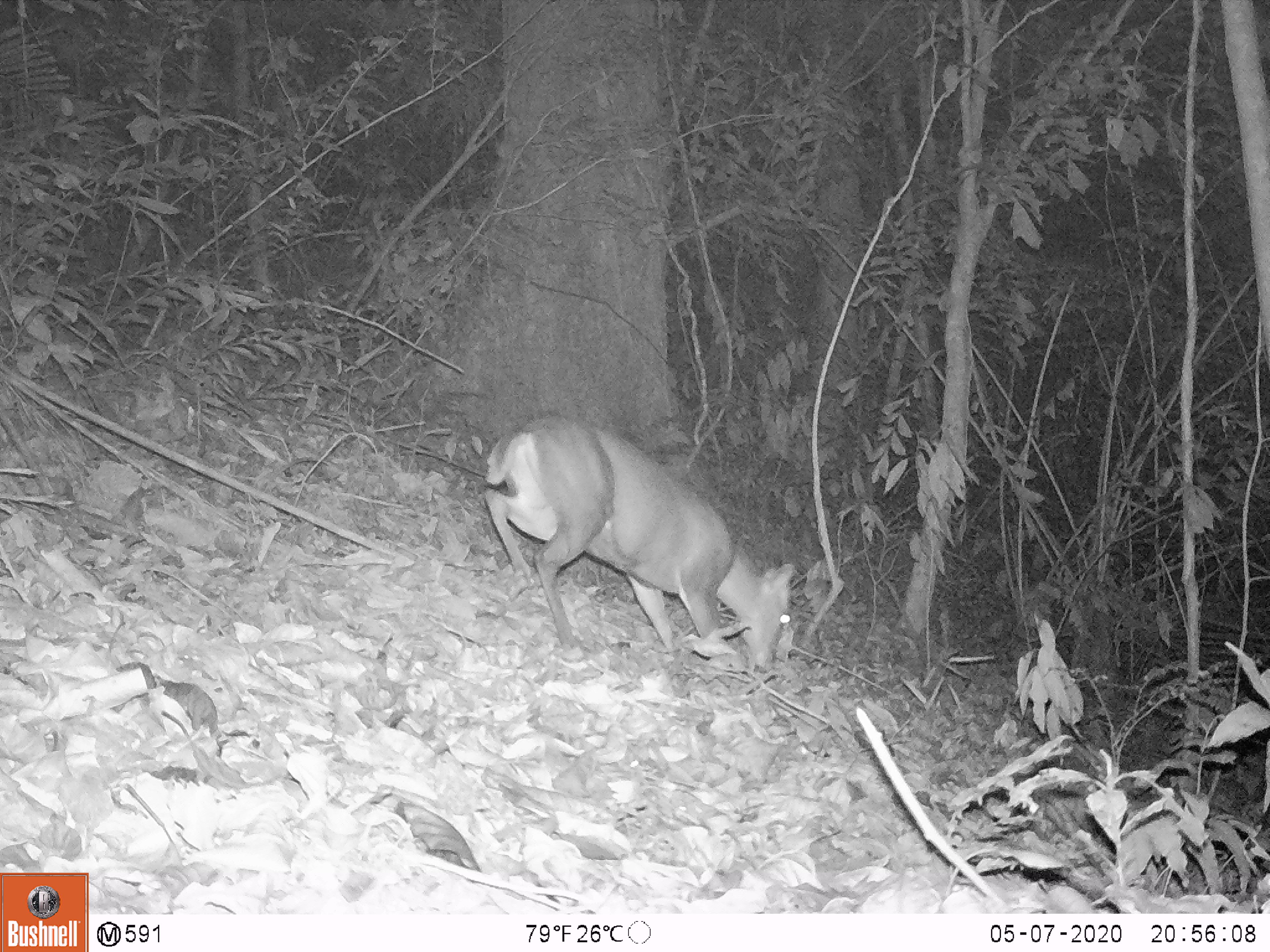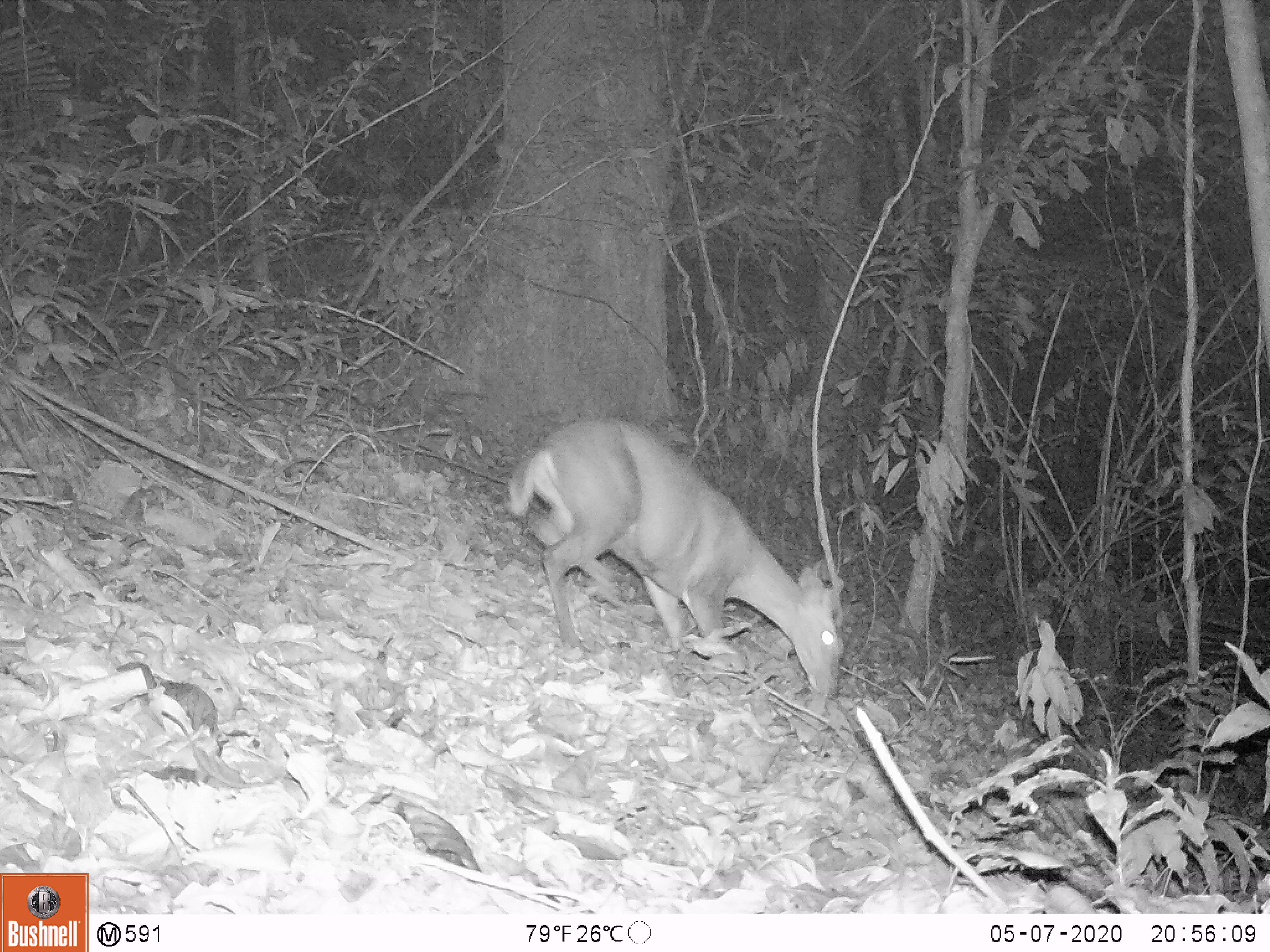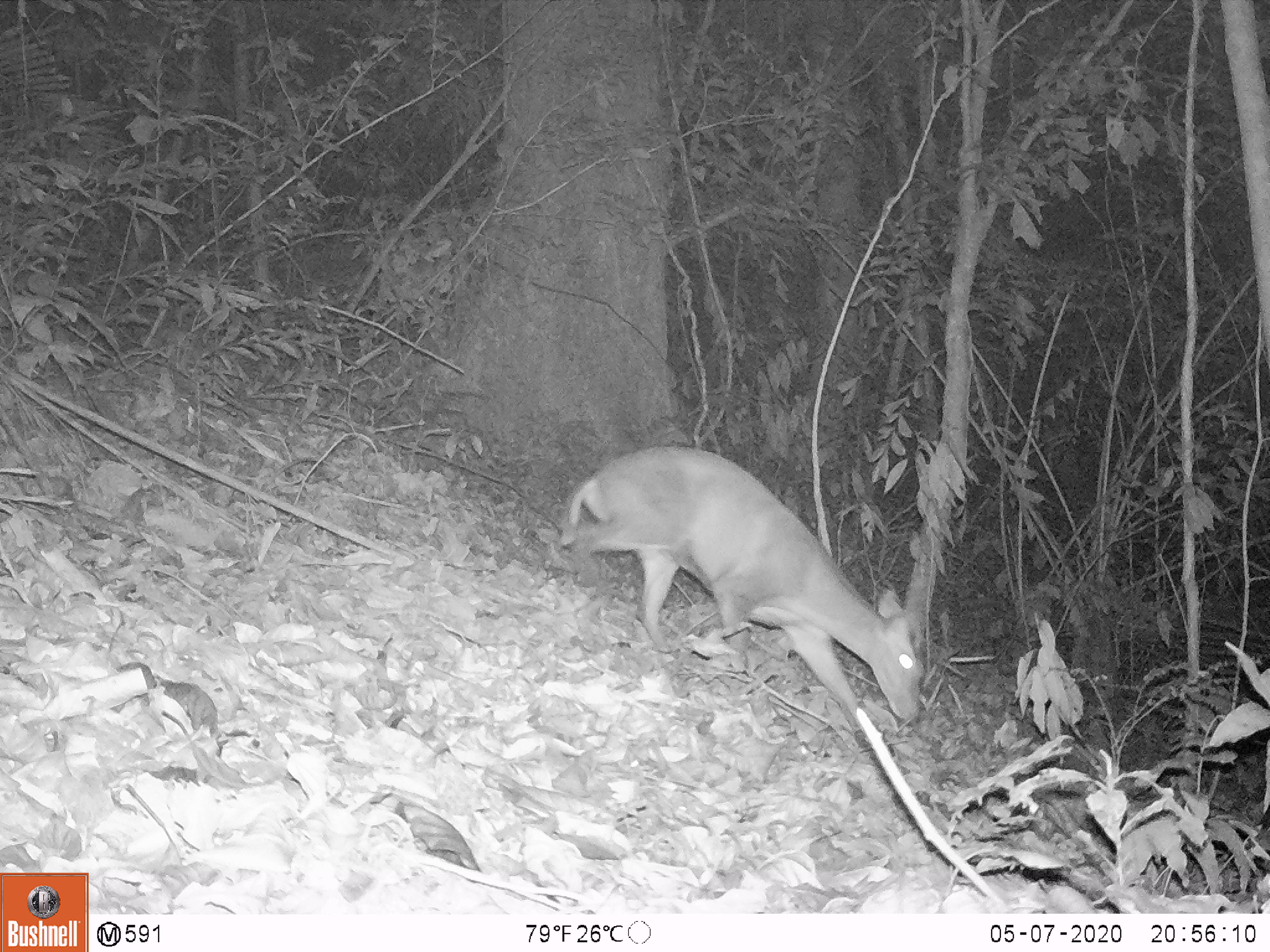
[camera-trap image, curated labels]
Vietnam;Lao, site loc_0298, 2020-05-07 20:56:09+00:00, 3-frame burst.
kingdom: Animalia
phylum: Chordata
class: Mammalia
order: Artiodactyla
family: Cervidae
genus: Muntiacus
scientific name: Muntiacus rooseveltorum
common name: roosevelt's muntjac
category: roosevelts muntjac group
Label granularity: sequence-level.